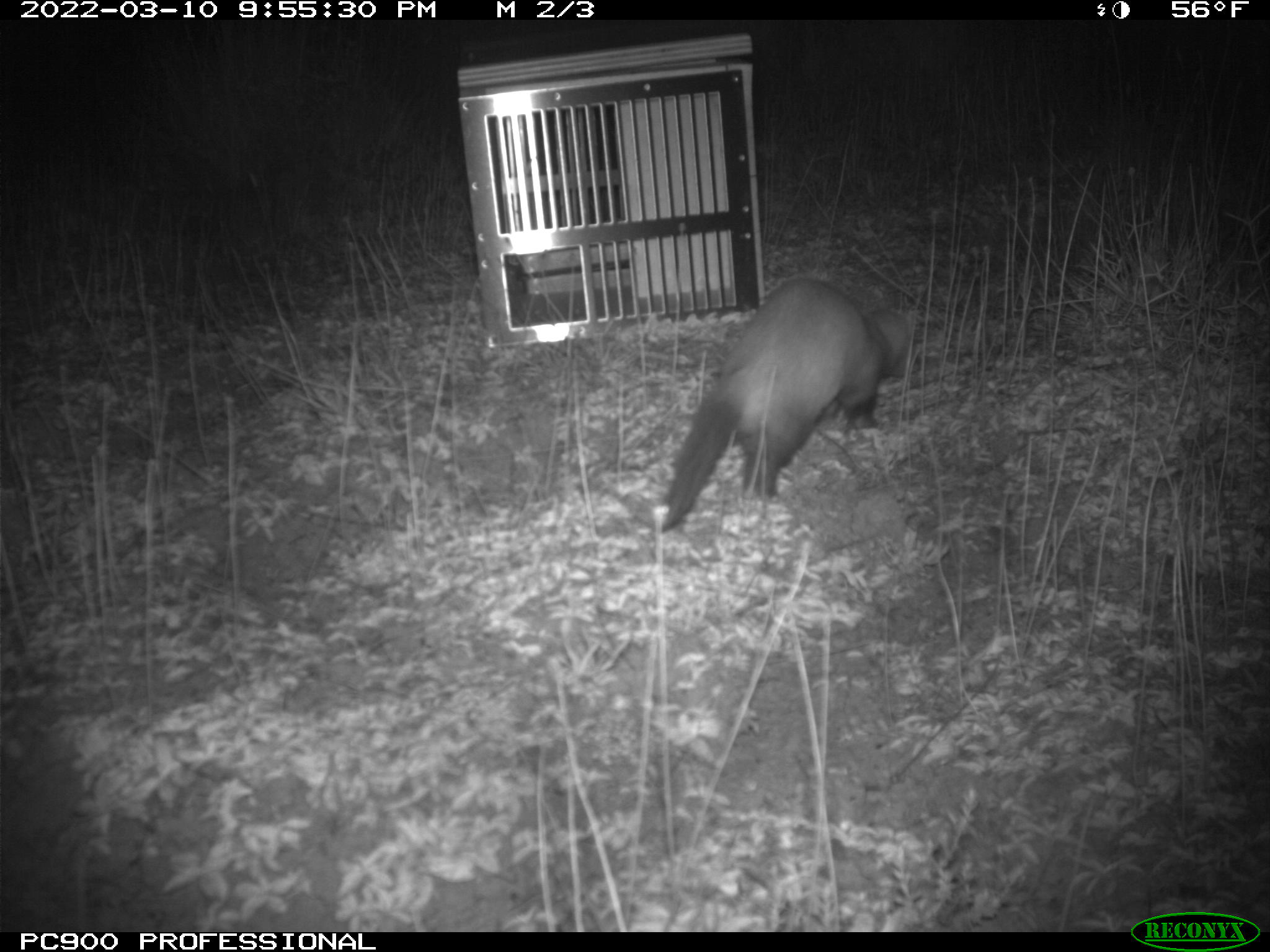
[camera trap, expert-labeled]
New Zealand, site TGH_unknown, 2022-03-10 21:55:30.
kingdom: Animalia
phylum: Chordata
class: Mammalia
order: Carnivora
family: Mustelidae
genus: Mustela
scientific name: Mustela furo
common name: ferret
Ferret (Mustela furo).